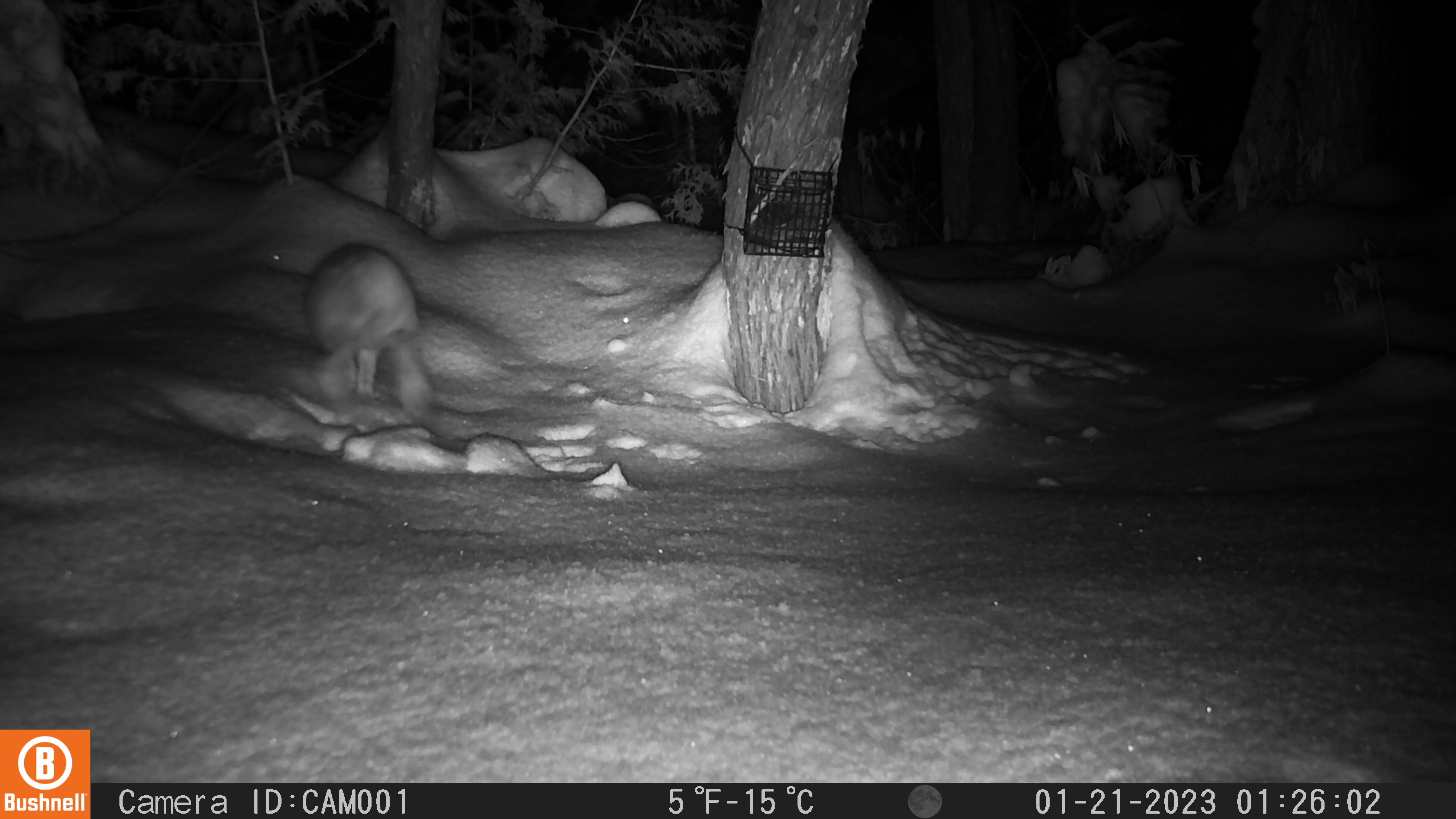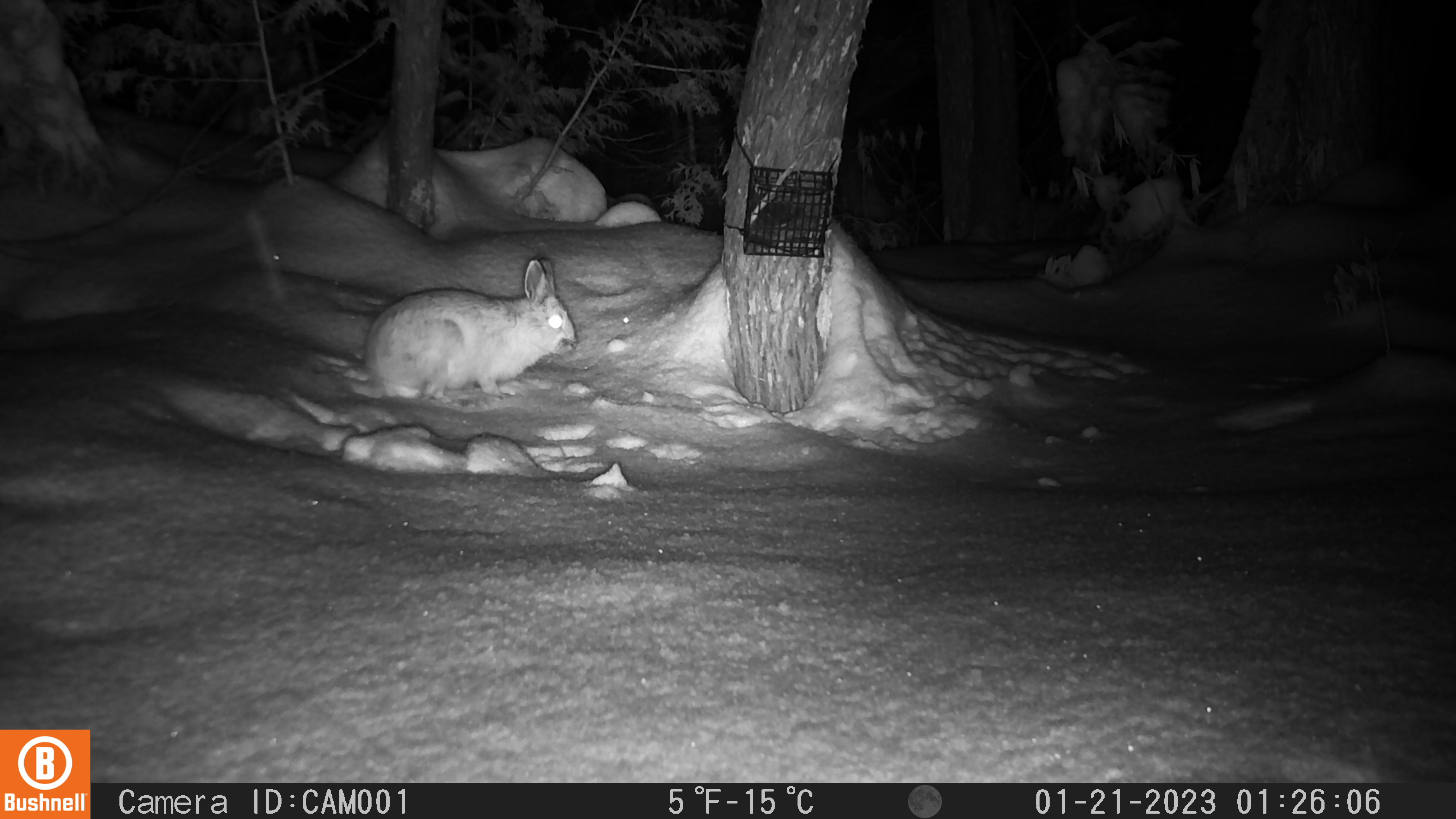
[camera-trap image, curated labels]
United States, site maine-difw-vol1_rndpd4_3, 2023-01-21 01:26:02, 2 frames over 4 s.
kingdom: Animalia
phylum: Chordata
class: Mammalia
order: Lagomorpha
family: Leporidae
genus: Lepus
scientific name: Lepus americanus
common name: snowshoe hare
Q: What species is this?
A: Snowshoe hare (Lepus americanus).